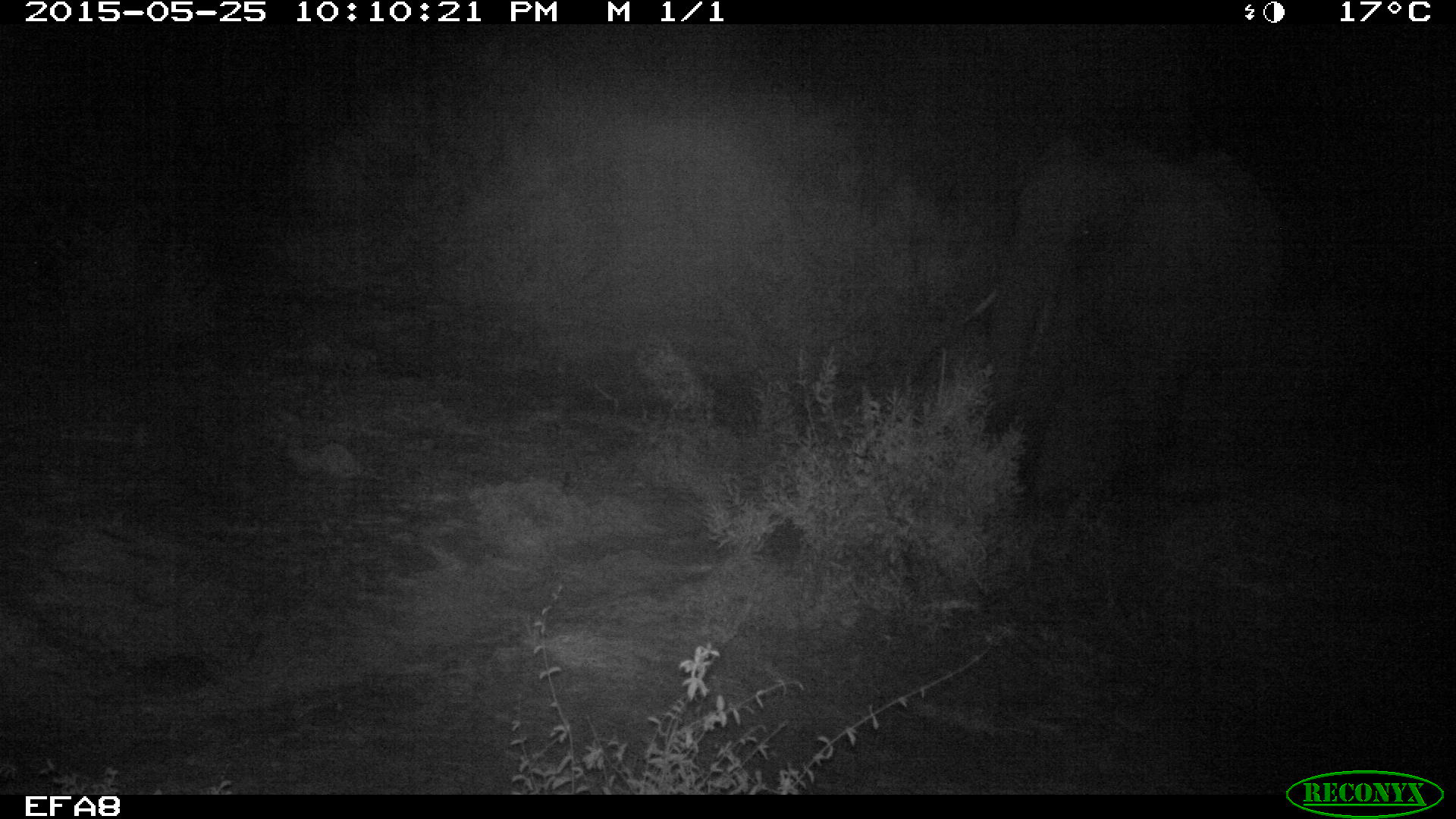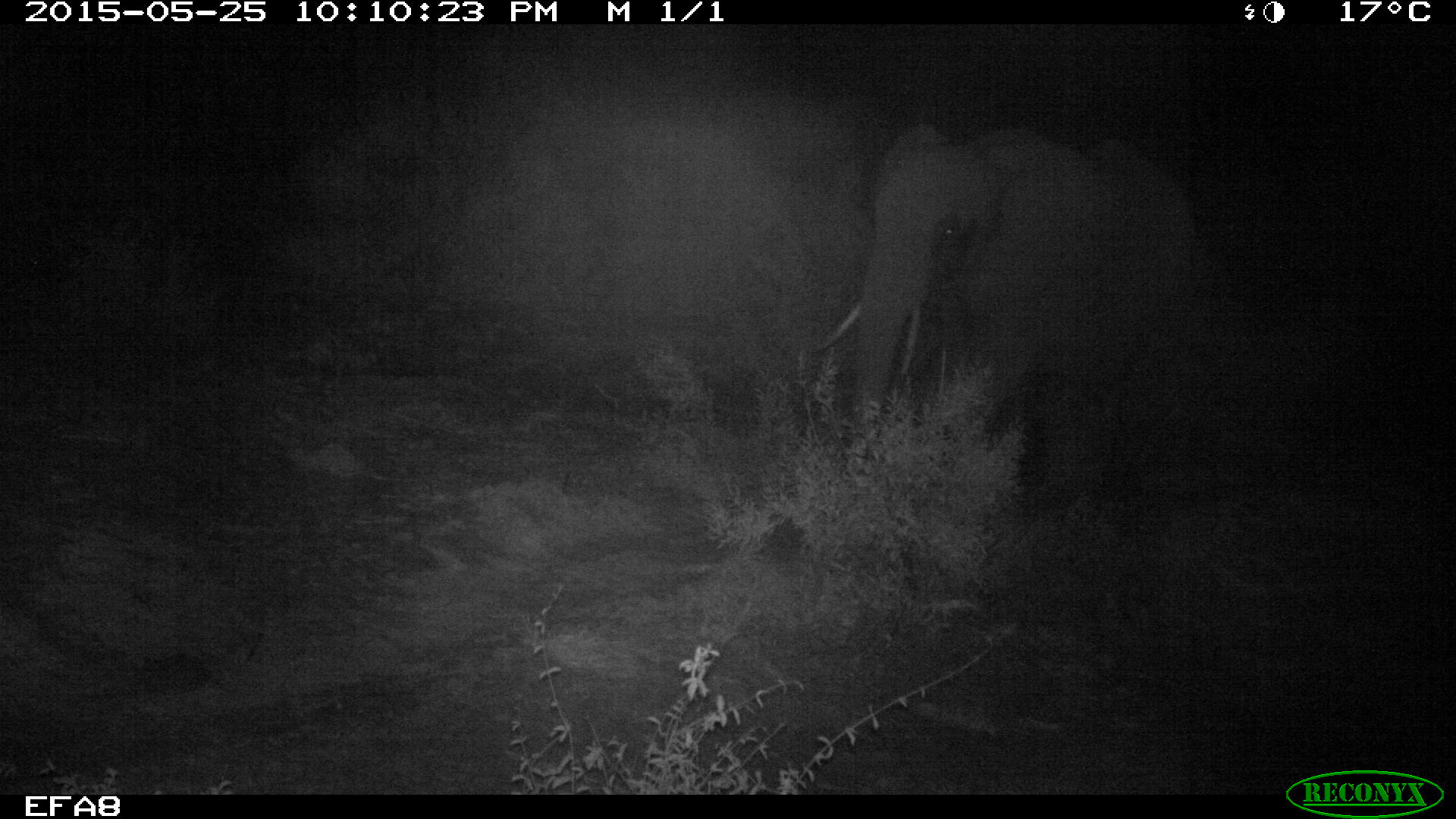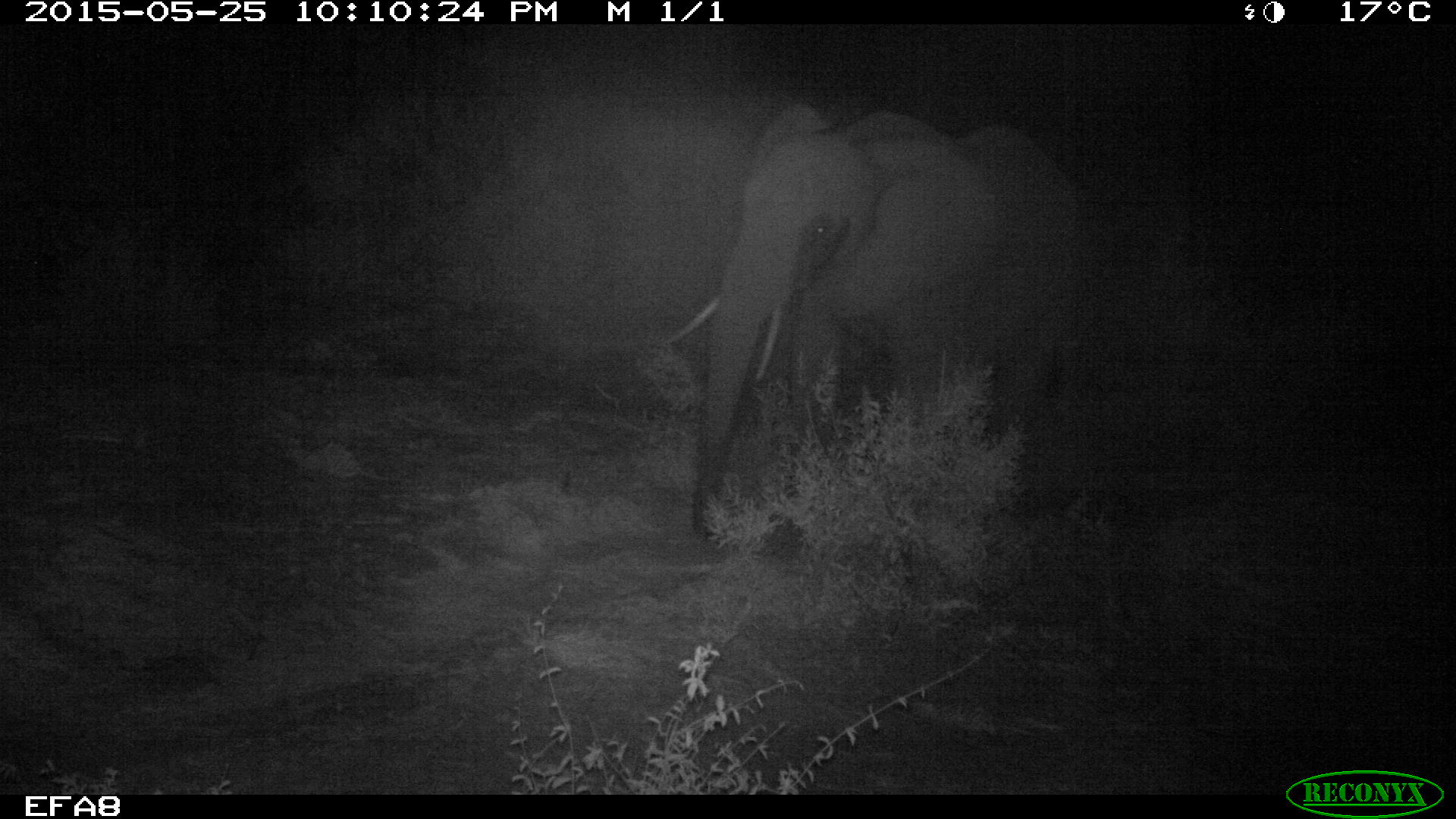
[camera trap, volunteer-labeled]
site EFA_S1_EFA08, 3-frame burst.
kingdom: Animalia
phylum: Chordata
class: Mammalia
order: Proboscidea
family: Elephantidae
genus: Loxodonta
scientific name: Loxodonta africana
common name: african bush elephant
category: elephant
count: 1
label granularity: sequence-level